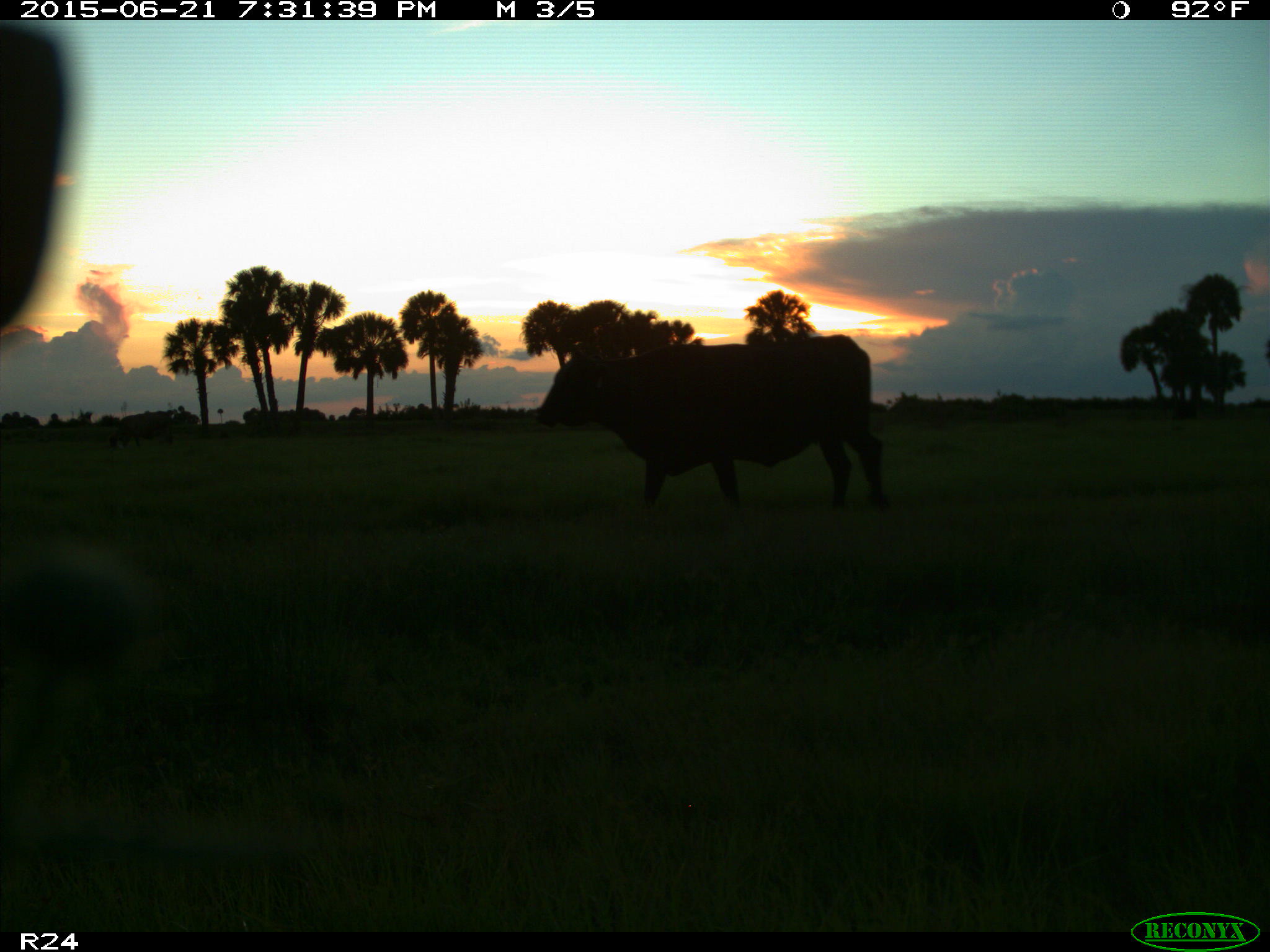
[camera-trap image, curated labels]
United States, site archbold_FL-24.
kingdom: Animalia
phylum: Chordata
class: Mammalia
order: Artiodactyla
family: Bovidae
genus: Bos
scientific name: Bos taurus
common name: domestic cow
Bos taurus (domestic cow).